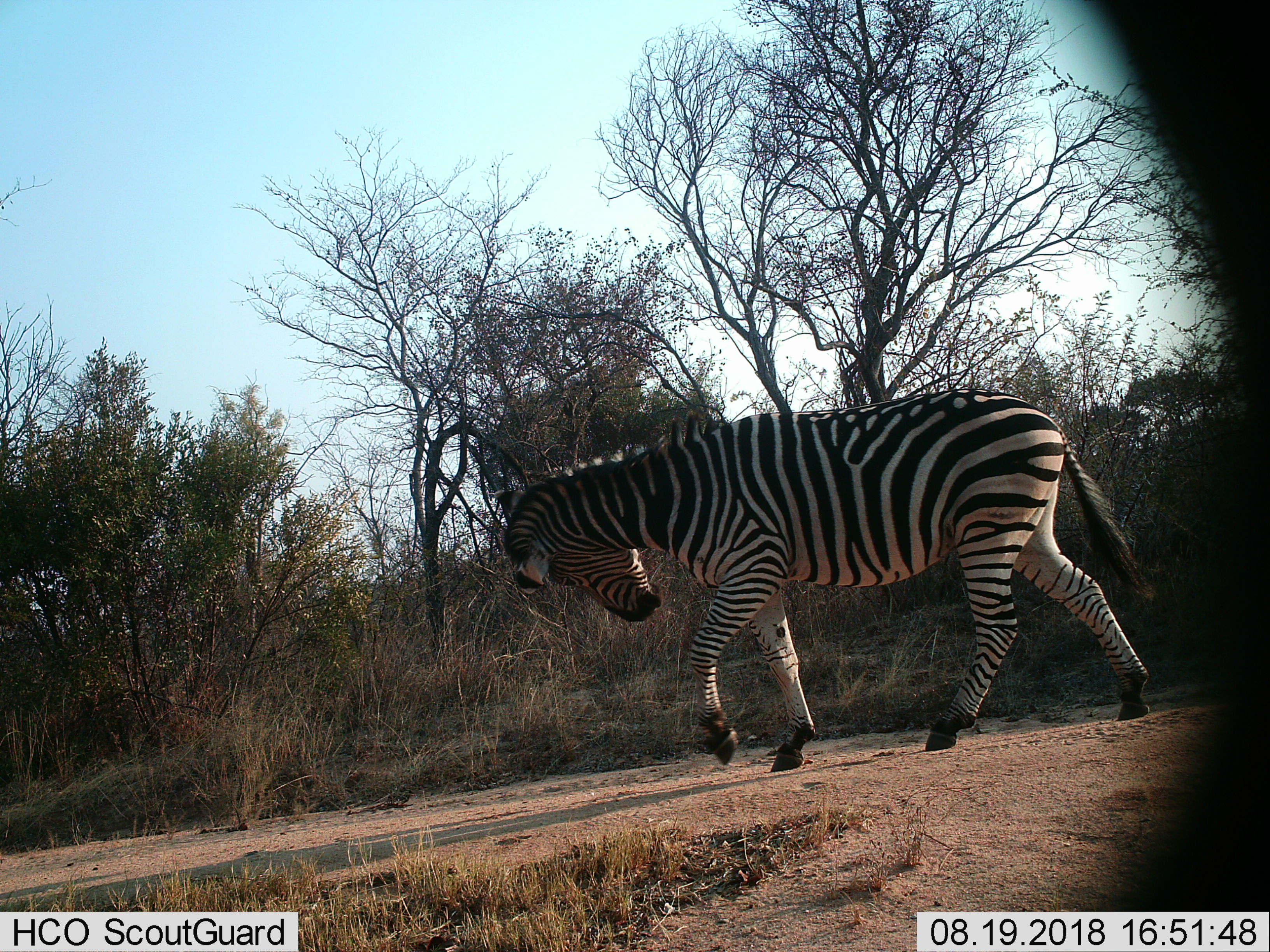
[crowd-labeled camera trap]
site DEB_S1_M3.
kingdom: Animalia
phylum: Chordata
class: Mammalia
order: Perissodactyla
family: Equidae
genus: Equus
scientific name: Equus quagga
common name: plains zebra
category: zebraplains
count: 1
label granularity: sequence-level